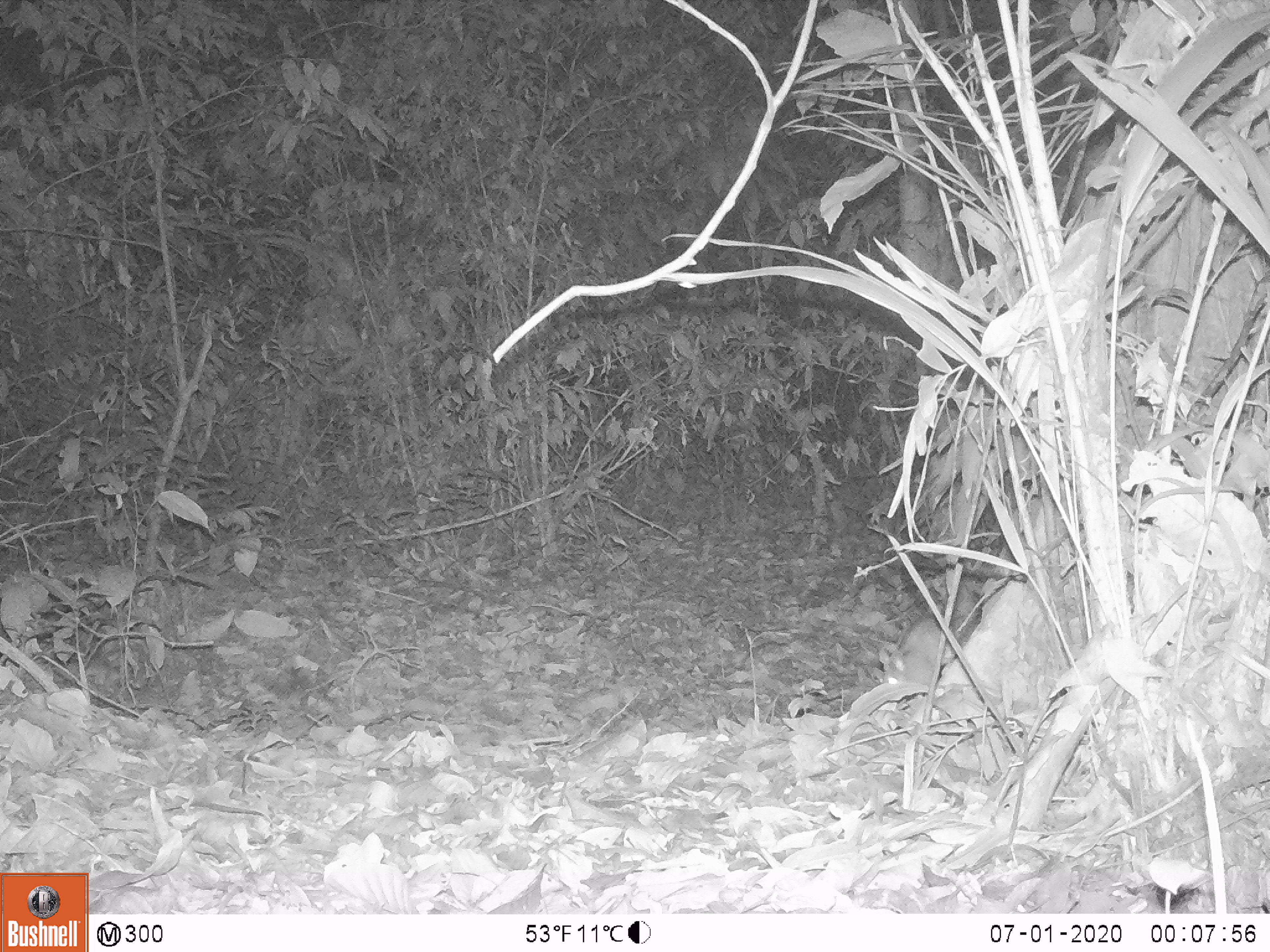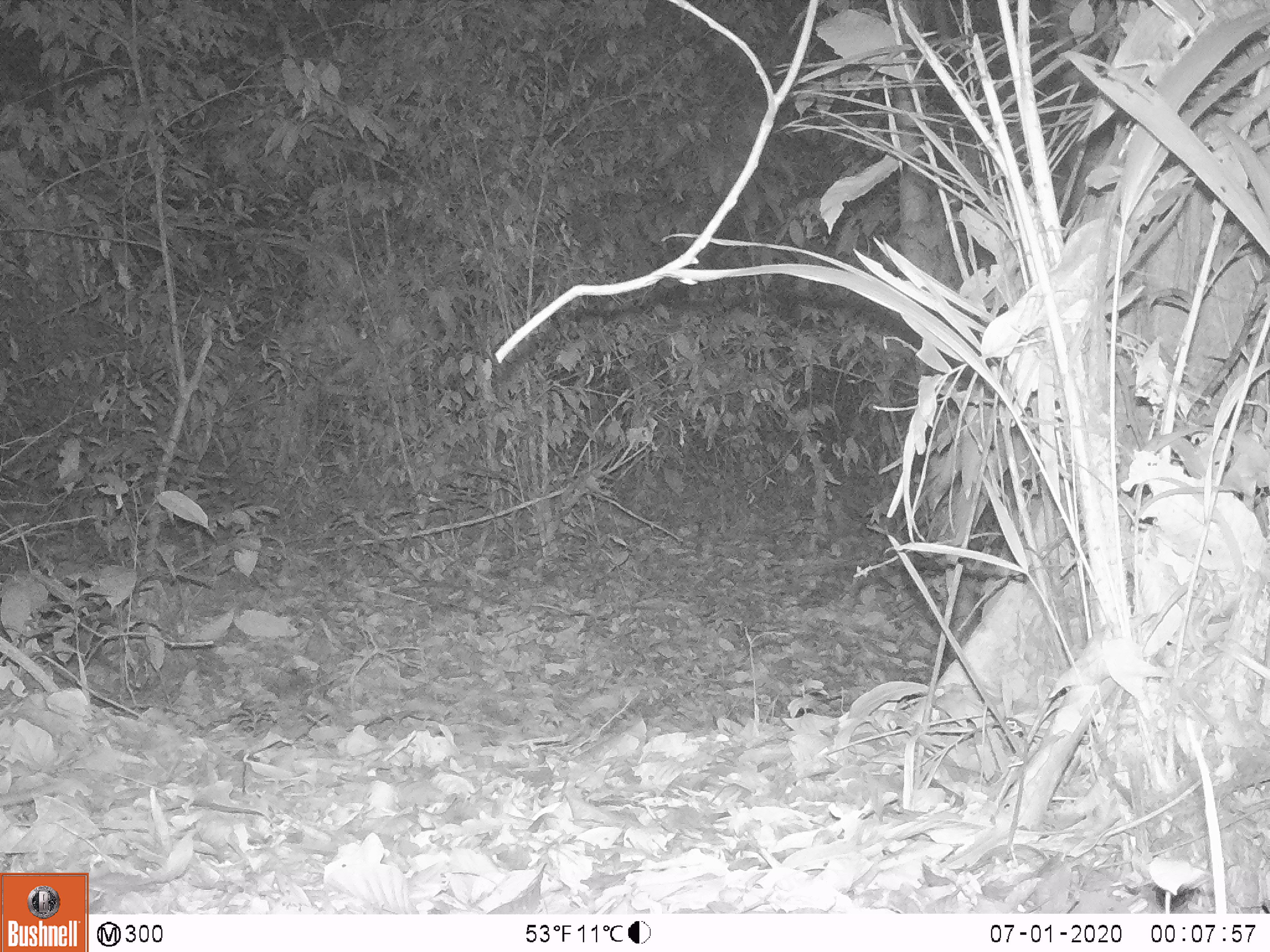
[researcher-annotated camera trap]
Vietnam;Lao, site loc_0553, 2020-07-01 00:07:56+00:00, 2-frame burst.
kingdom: Animalia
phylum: Chordata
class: Mammalia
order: Rodentia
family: Muridae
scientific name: Muridae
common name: old-world mice and rats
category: unidentified murid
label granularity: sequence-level